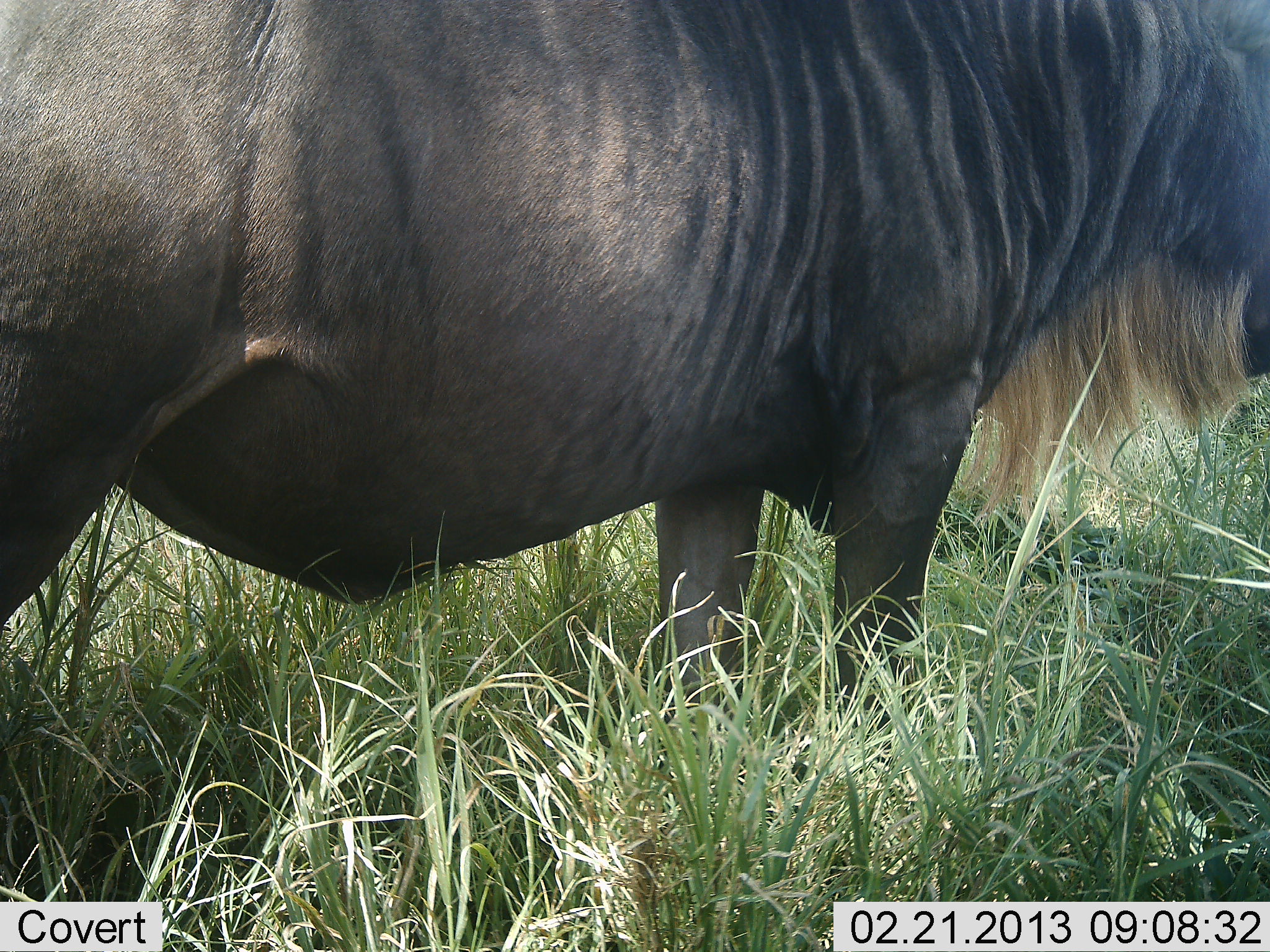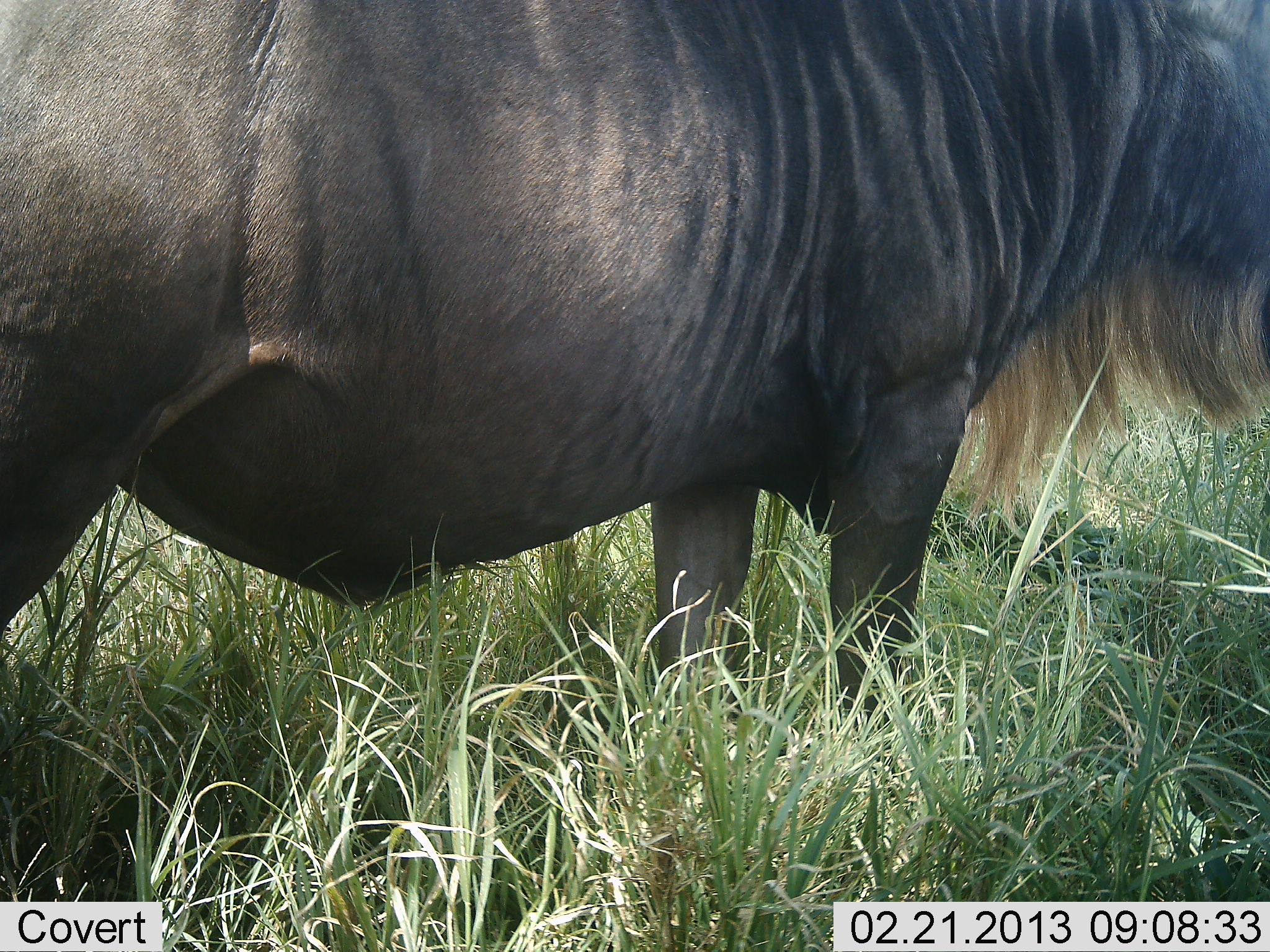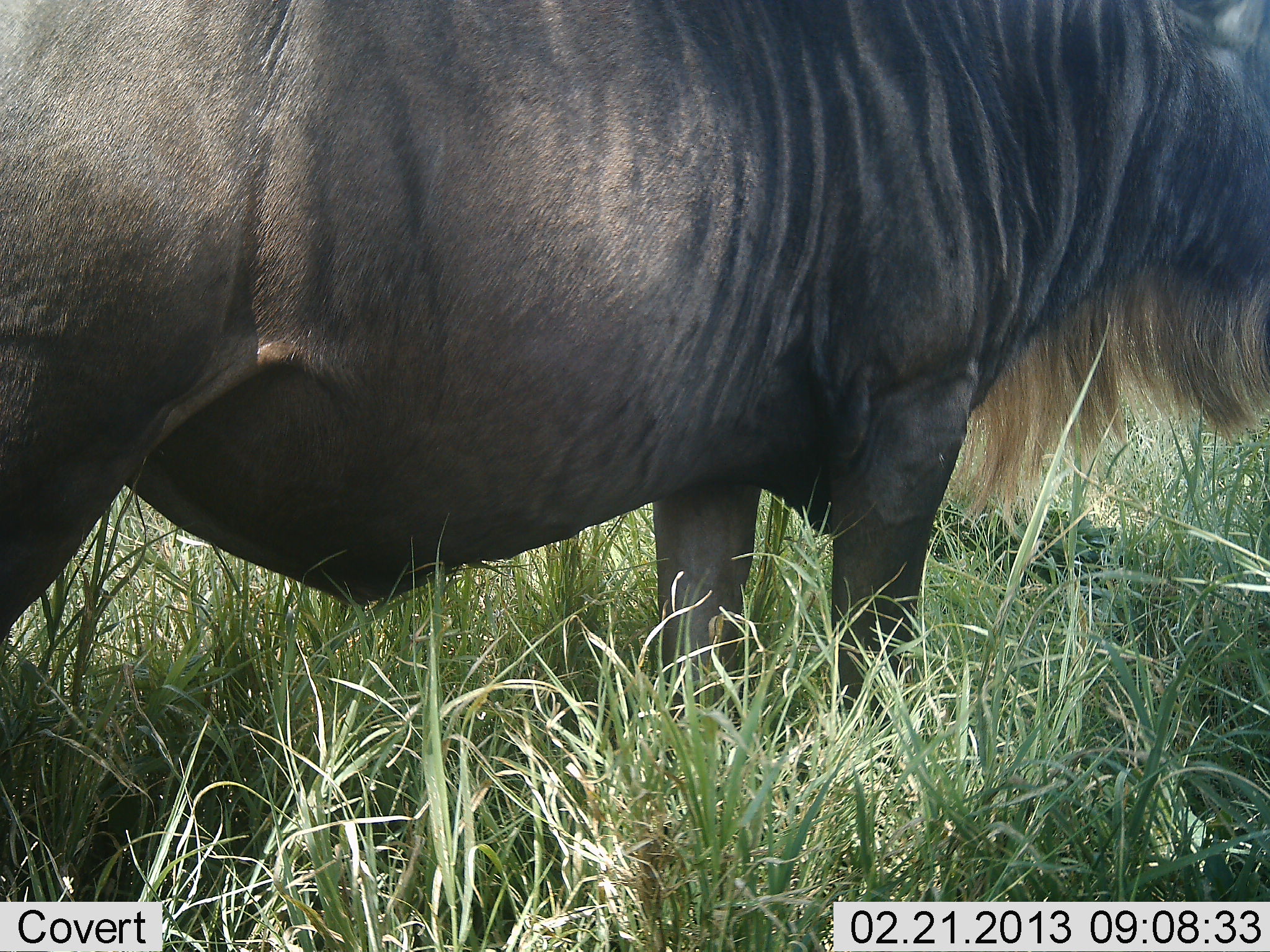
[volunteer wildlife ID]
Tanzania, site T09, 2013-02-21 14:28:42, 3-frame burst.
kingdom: Animalia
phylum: Chordata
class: Mammalia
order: Artiodactyla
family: Bovidae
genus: Connochaetes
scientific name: Connochaetes taurinus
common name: blue wildebeest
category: wildebeest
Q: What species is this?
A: Wildebeest (blue wildebeest) (Connochaetes taurinus).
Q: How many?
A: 1.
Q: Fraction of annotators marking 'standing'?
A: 91%.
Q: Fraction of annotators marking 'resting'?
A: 0%.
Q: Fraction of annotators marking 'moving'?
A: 3%.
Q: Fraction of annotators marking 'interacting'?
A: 0%.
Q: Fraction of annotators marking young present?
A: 0%.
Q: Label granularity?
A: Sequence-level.